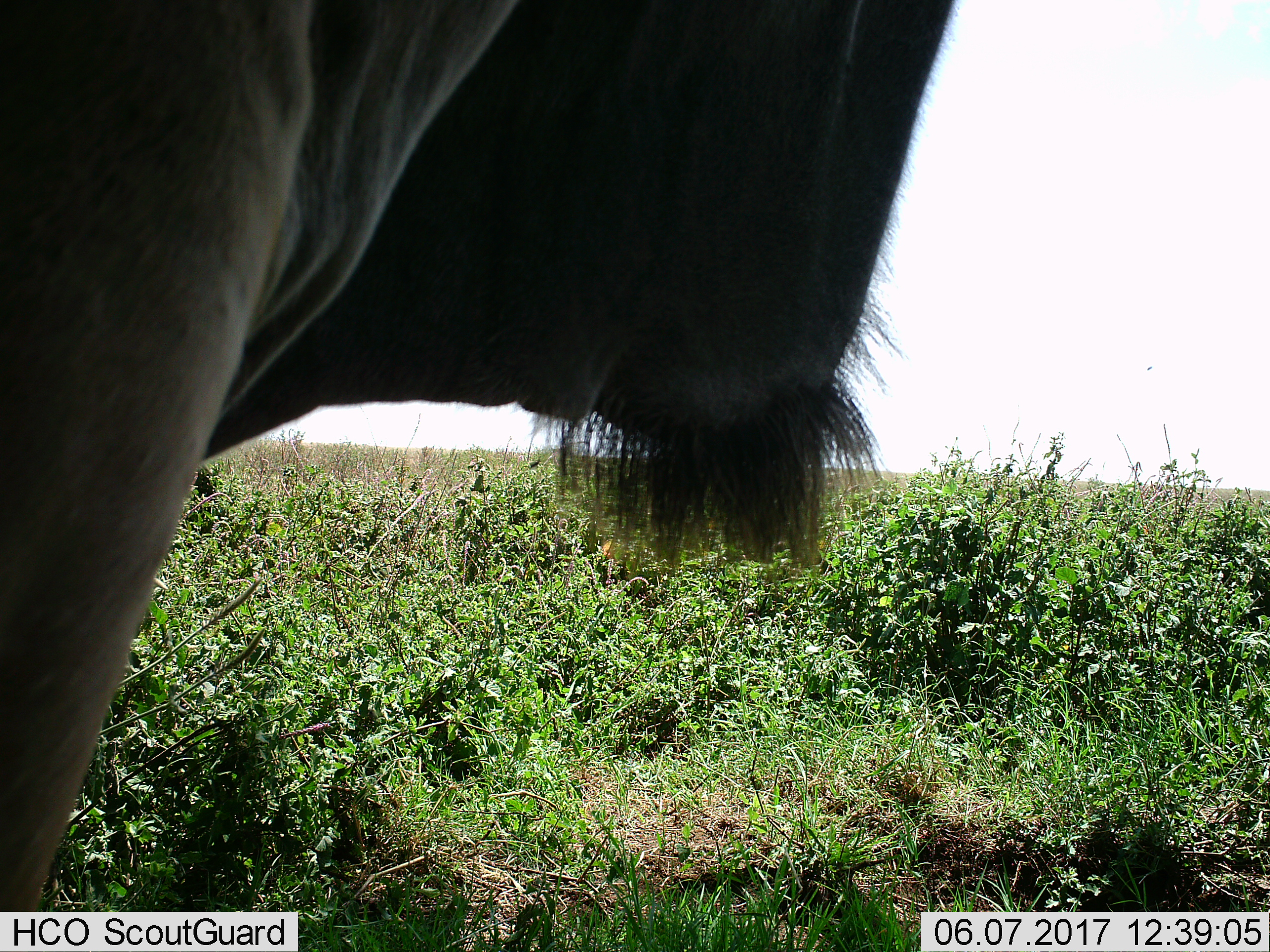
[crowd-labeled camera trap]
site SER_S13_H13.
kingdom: Animalia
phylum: Chordata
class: Mammalia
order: Artiodactyla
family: Bovidae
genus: Connochaetes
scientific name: Connochaetes taurinus taurinus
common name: blue wildebeest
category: wildebeestblue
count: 1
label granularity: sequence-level